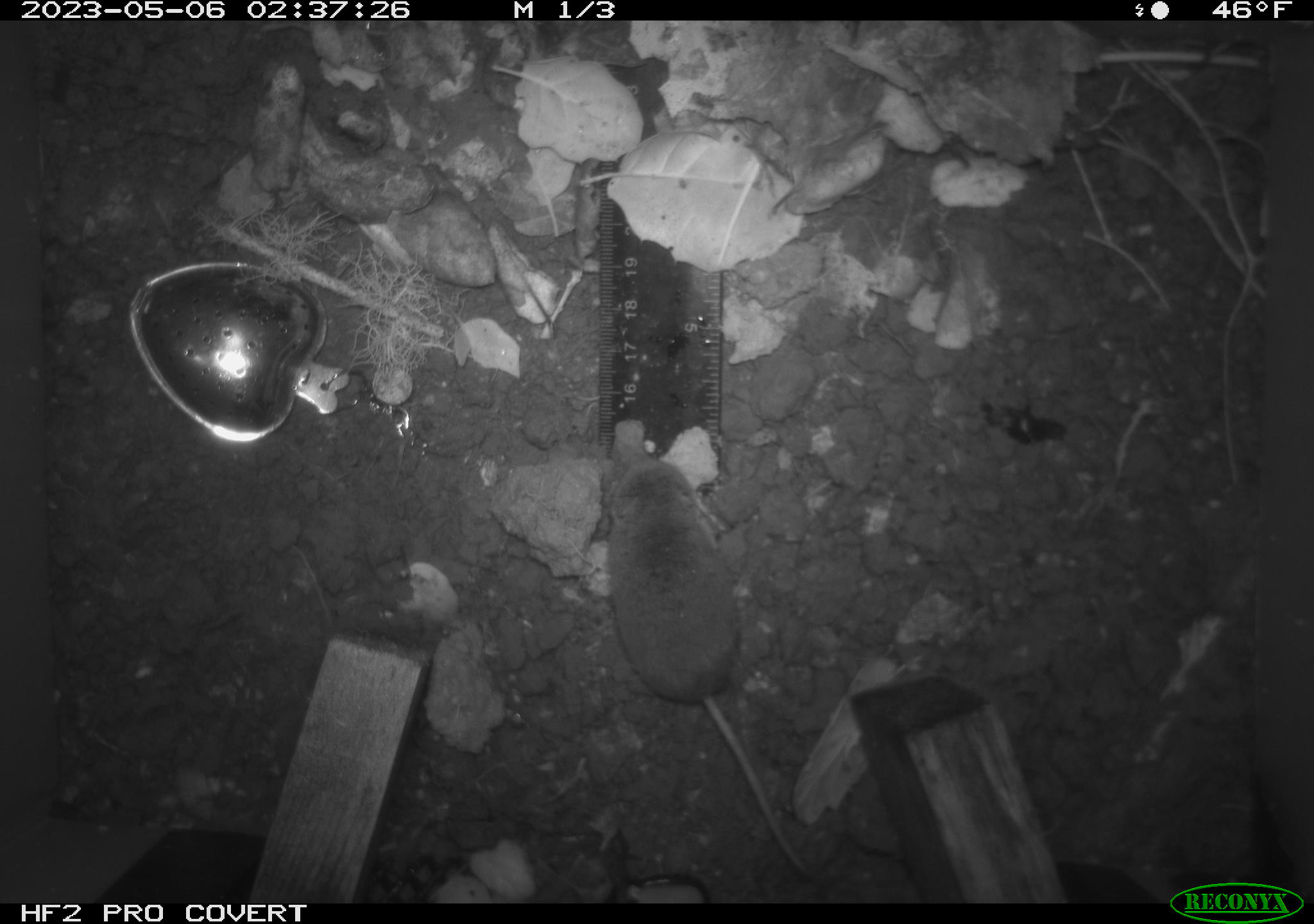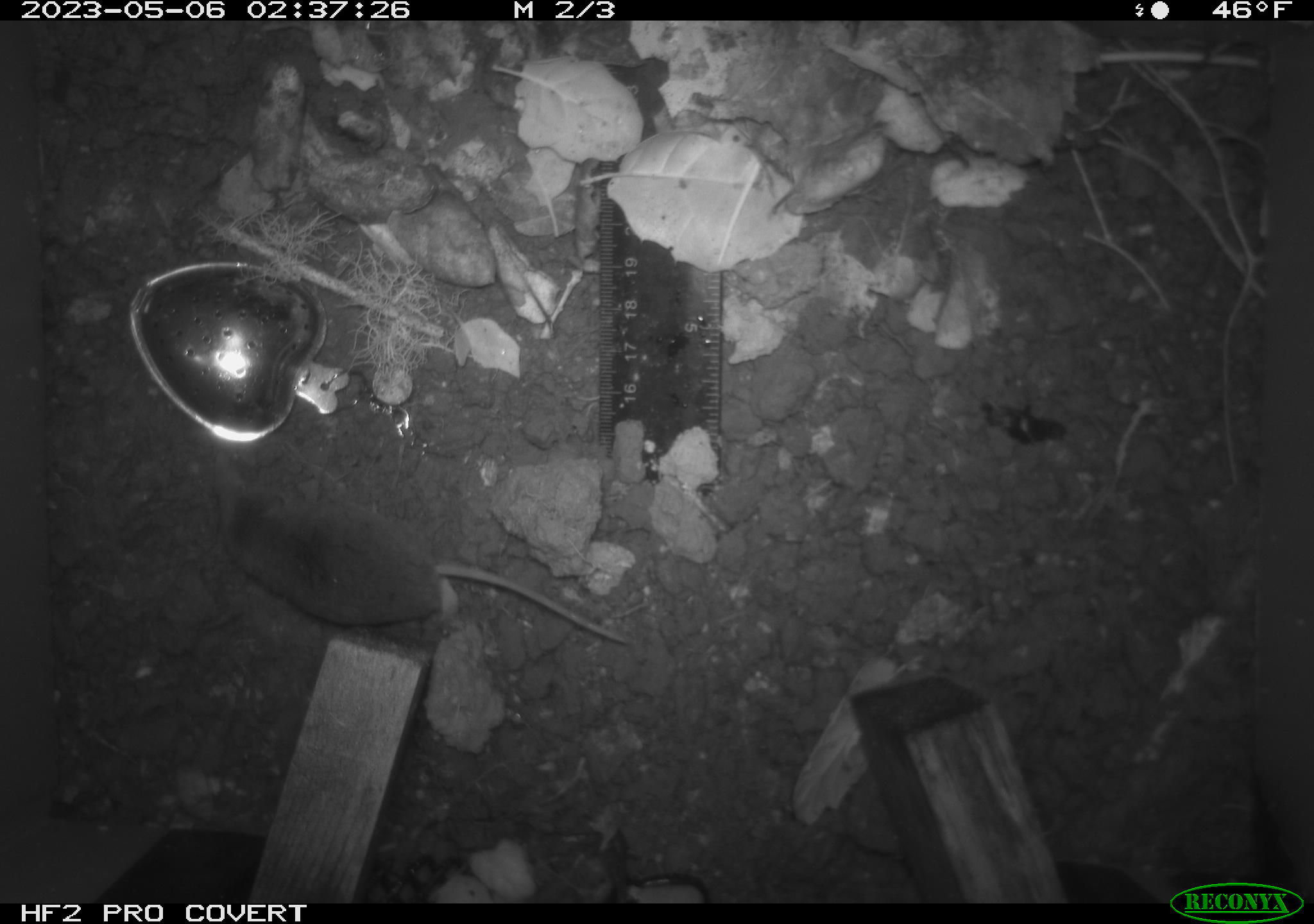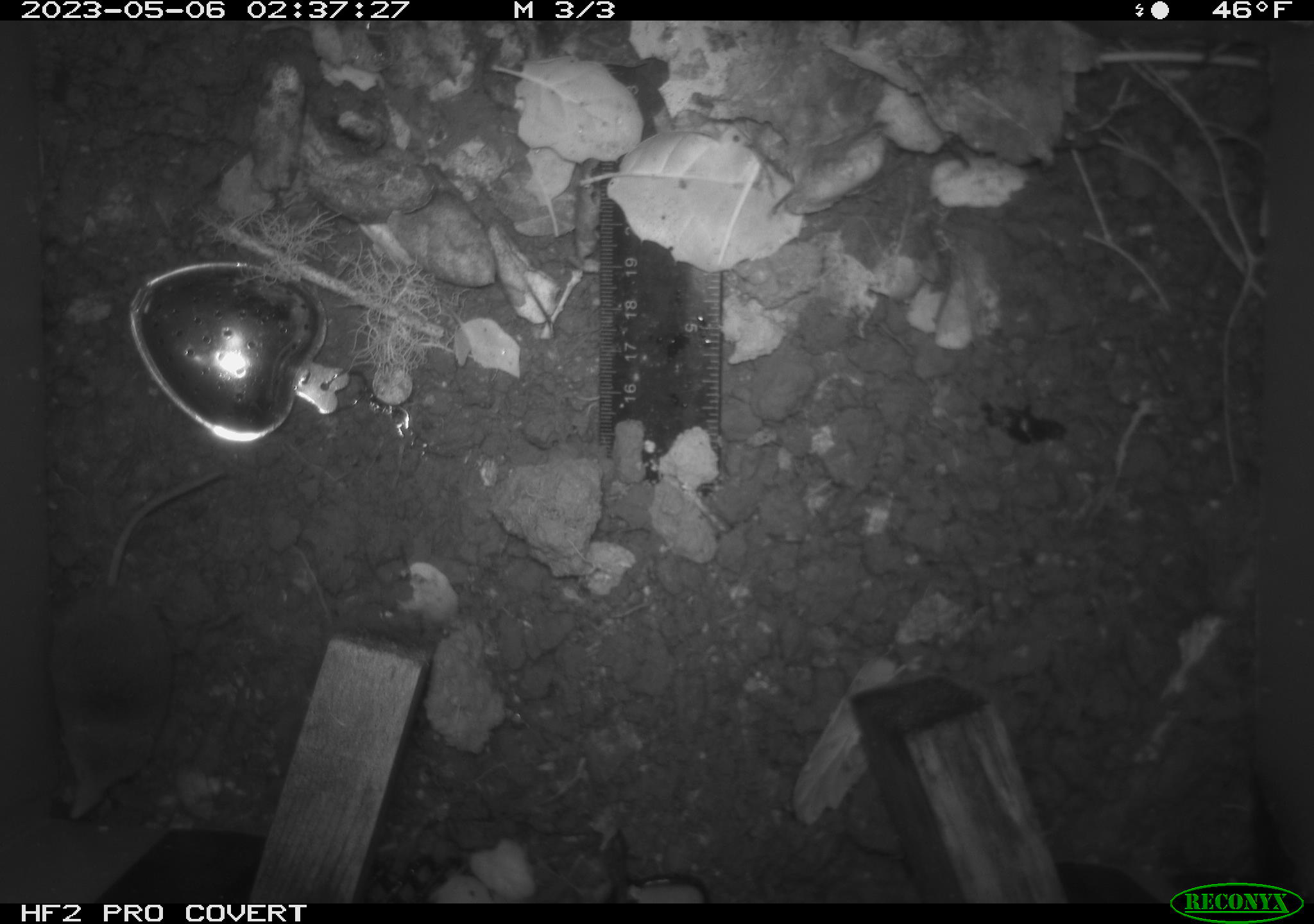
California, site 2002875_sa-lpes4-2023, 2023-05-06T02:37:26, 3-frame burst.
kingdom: Animalia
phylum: Chordata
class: Mammalia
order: Eulipotyphla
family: Soricidae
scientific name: Soricidae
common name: shrews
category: soricidae family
Soricidae family (shrews) (Soricidae).